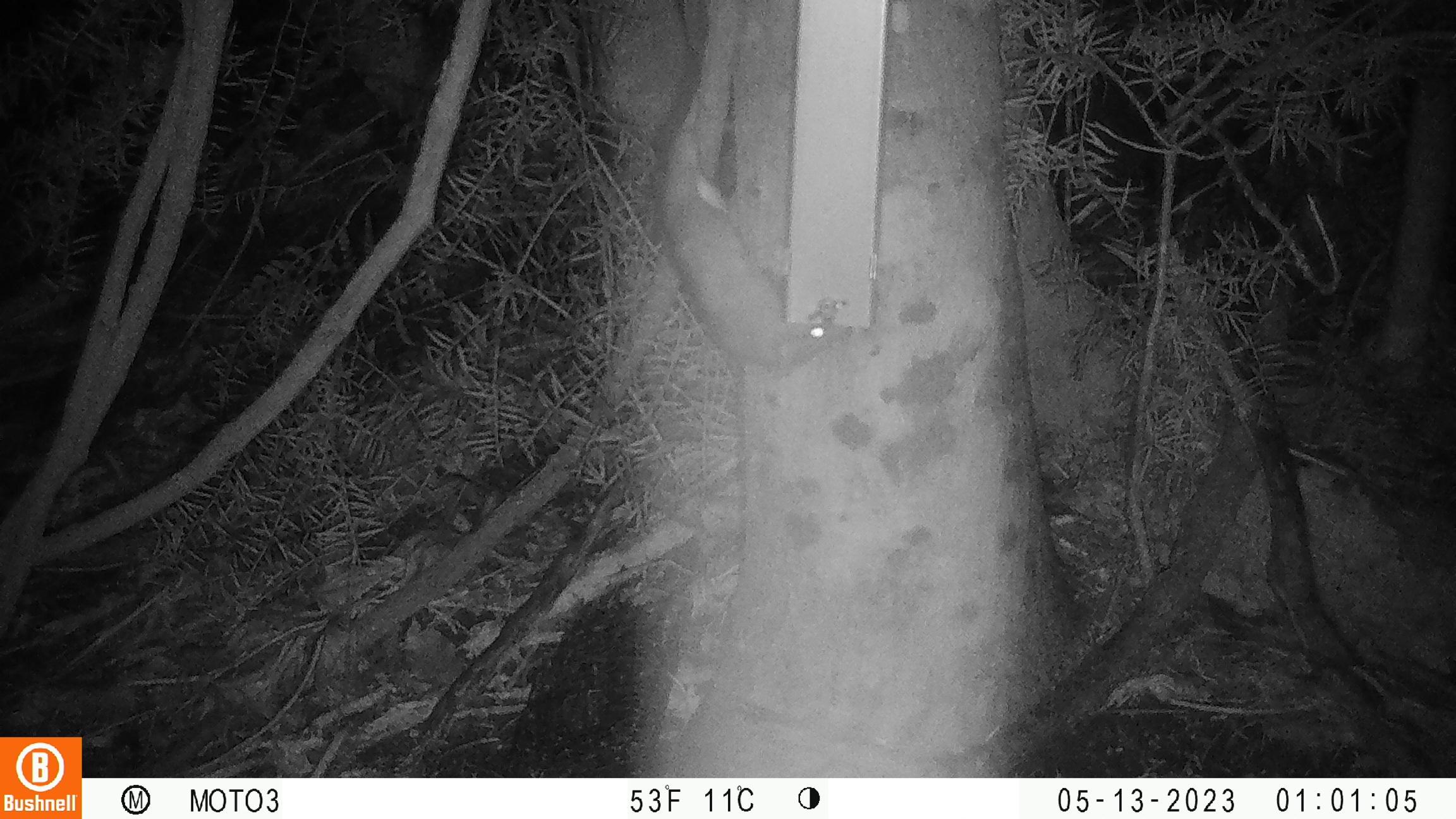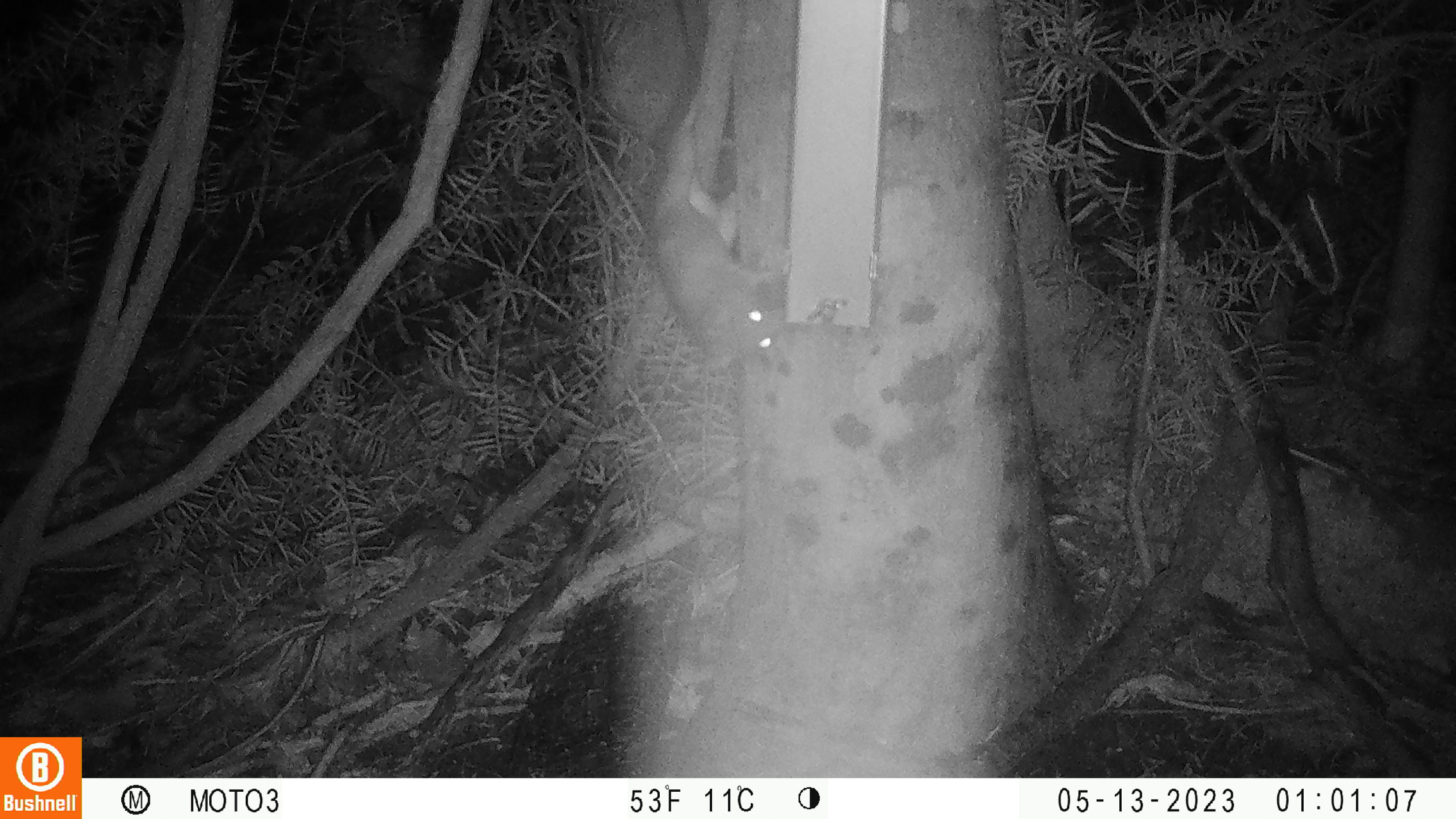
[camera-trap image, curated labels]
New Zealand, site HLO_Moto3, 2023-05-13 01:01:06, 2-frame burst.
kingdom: Animalia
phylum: Chordata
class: Mammalia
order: Rodentia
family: Muridae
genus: Rattus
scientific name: Rattus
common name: rat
Rat (Rattus).